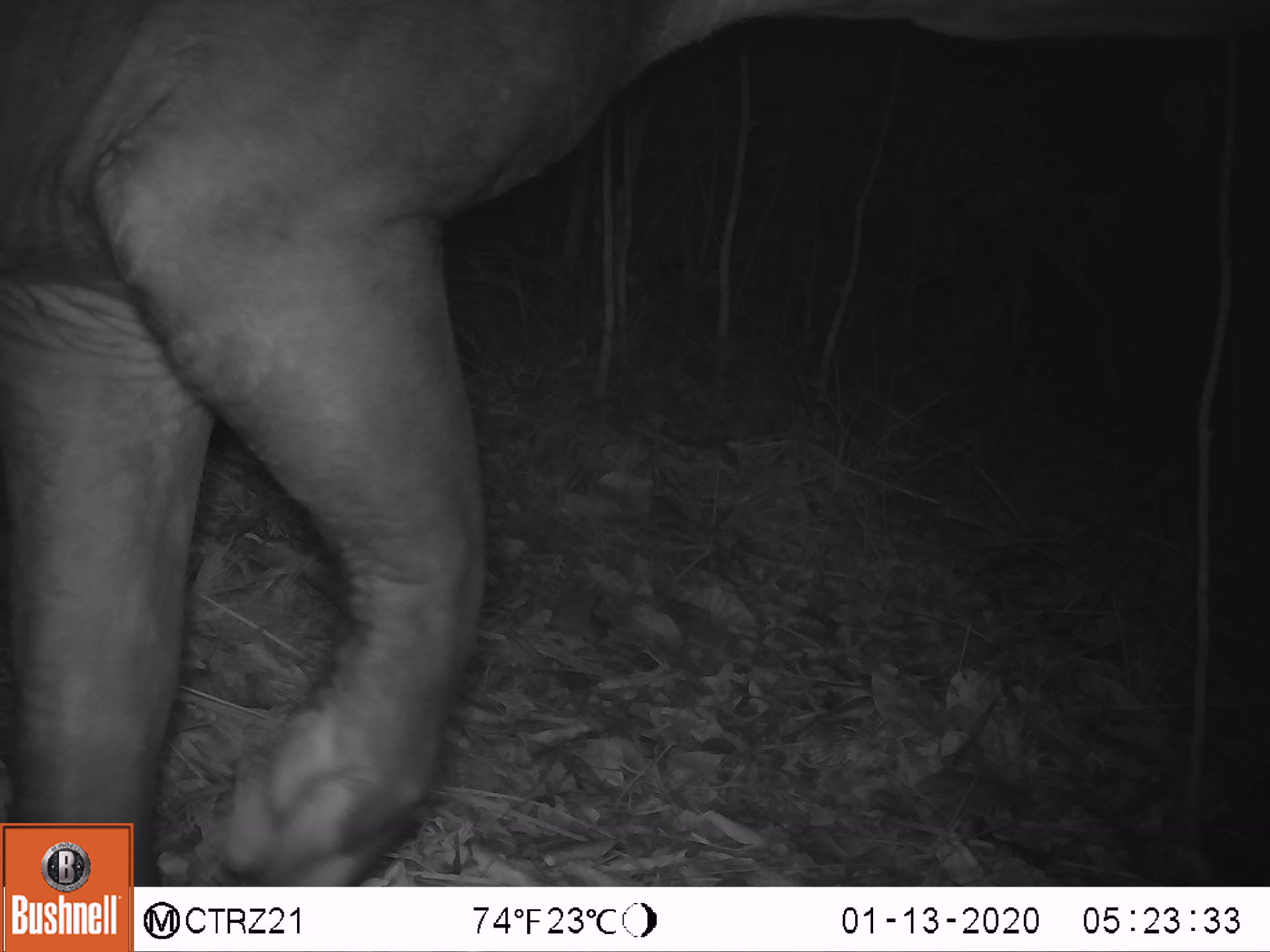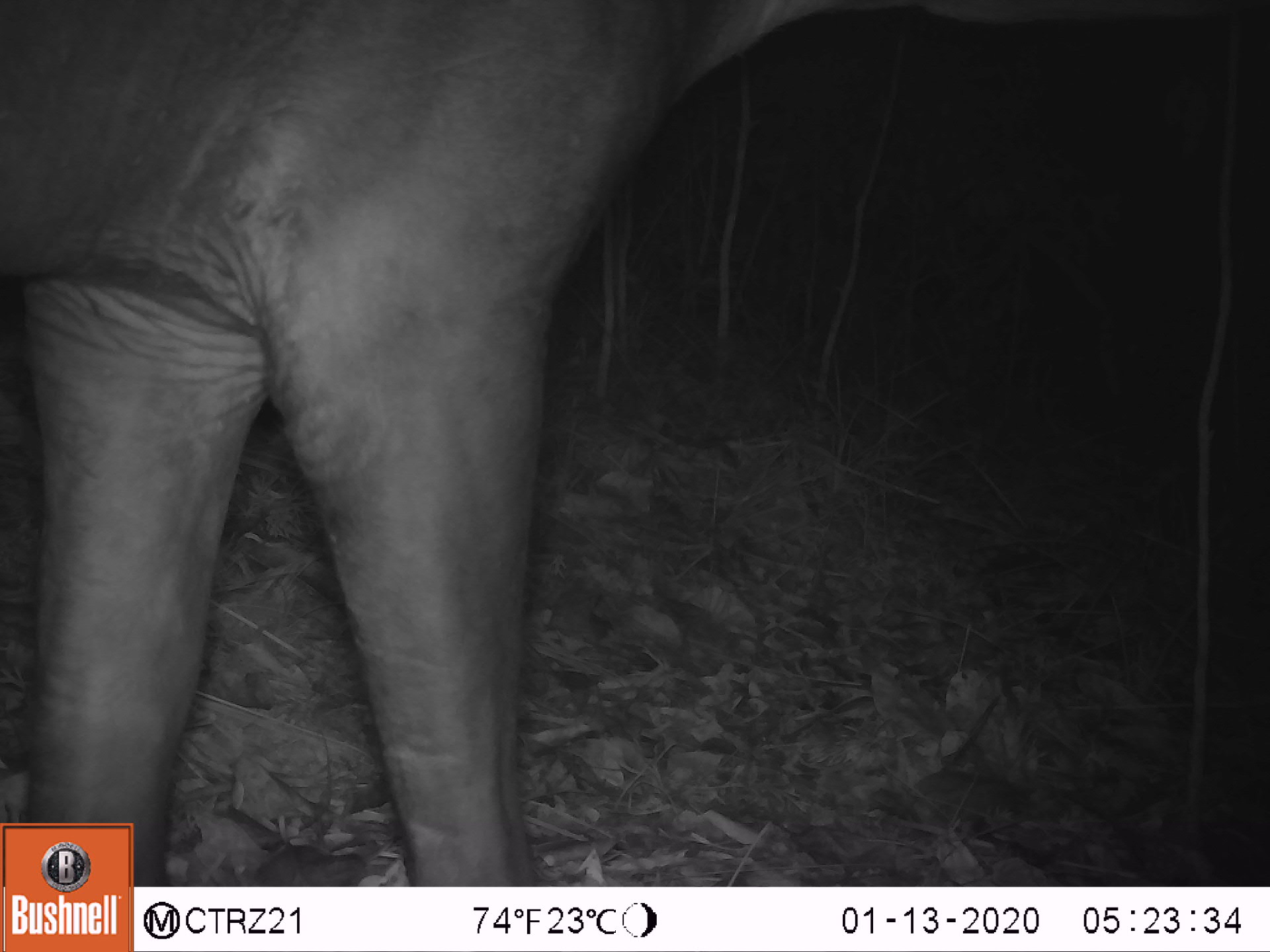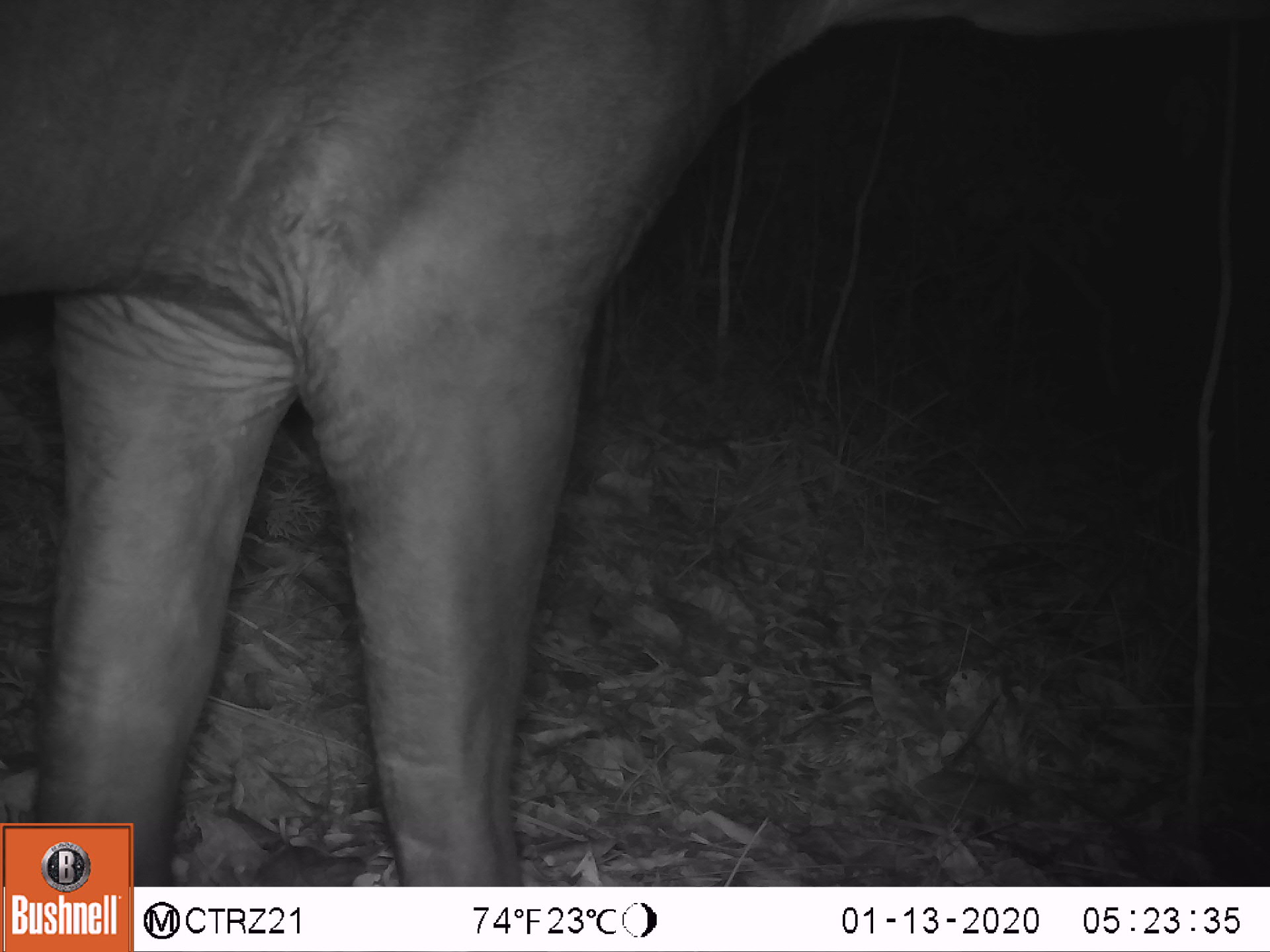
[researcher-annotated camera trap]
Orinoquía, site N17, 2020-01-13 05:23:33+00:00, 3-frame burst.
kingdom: Animalia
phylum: Chordata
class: Mammalia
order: Perissodactyla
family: Tapiridae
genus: Tapirus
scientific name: Tapirus terrestris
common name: lowland tapir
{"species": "lowland tapir (Tapirus terrestris)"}